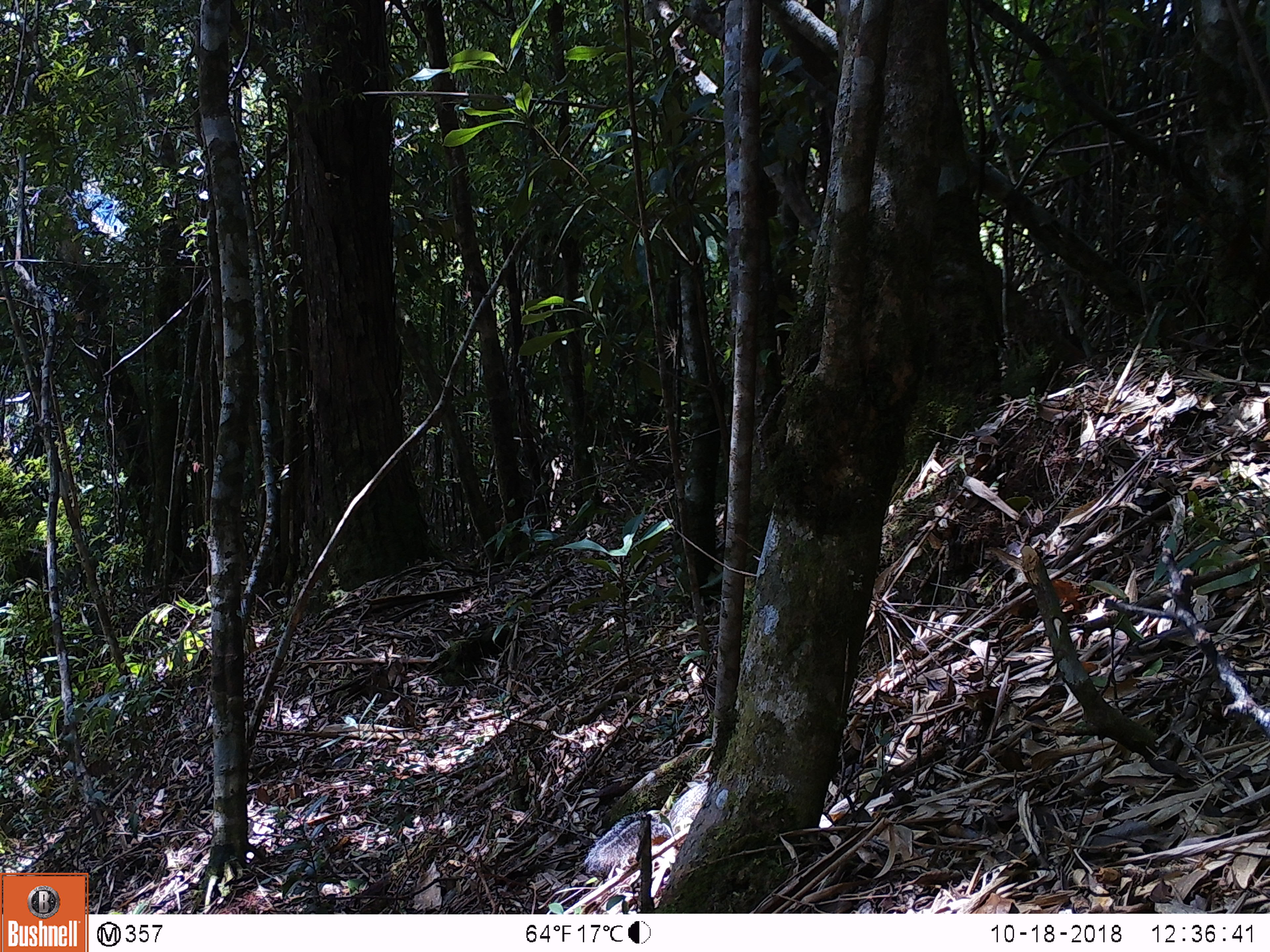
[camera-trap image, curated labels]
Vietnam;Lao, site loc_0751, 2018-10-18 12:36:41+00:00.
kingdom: Animalia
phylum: Chordata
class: Mammalia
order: Rodentia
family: Sciuridae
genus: Dremomys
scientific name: Dremomys rufigenis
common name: red-cheeked squirrel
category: red cheeked squirrel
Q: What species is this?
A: Red cheeked squirrel (red-cheeked squirrel) (Dremomys rufigenis).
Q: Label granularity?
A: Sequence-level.